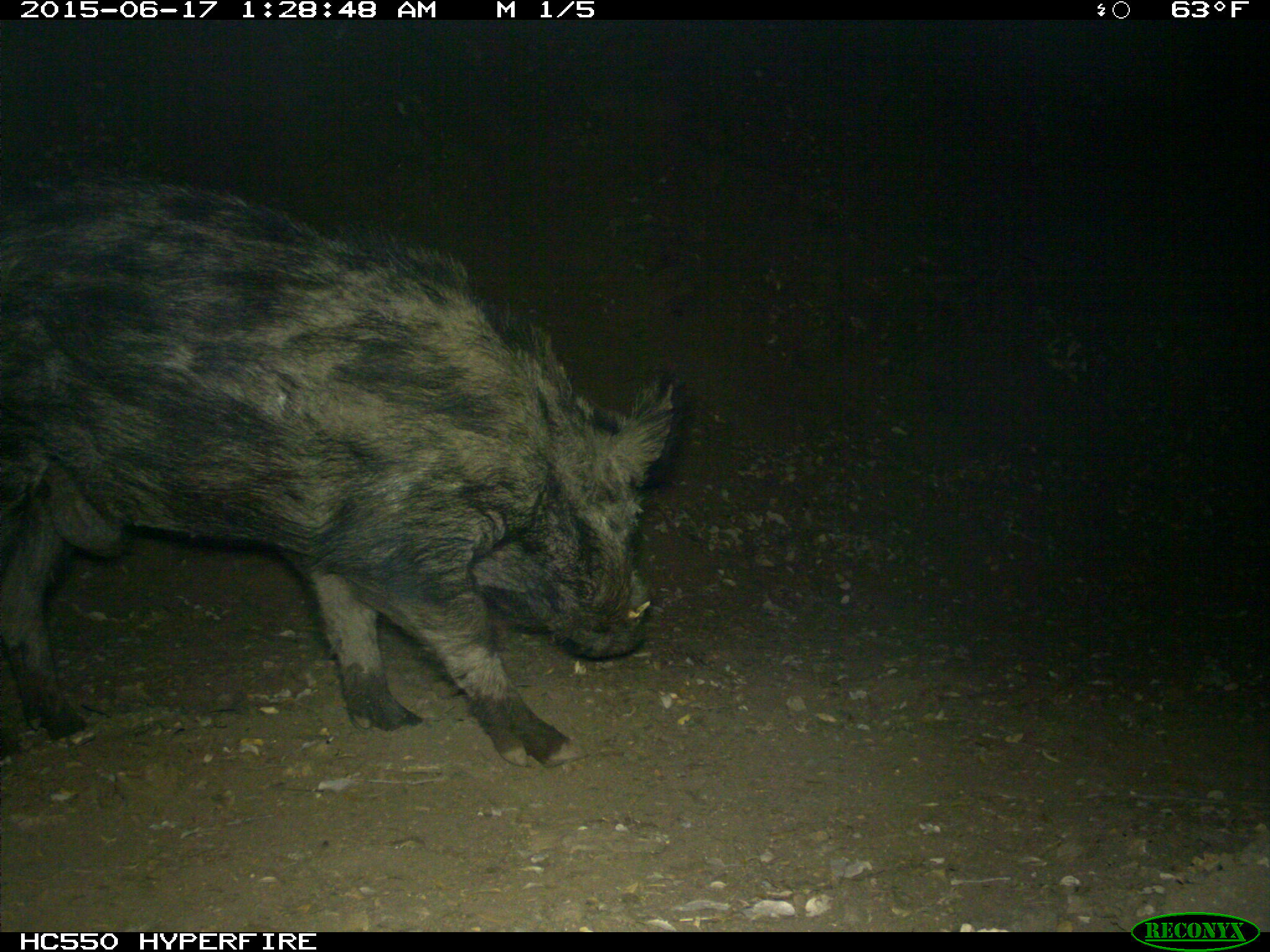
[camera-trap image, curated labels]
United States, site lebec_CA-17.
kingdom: Animalia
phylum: Chordata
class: Mammalia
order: Artiodactyla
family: Suidae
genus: Sus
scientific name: Sus scrofa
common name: wild boar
Sus scrofa (wild boar).